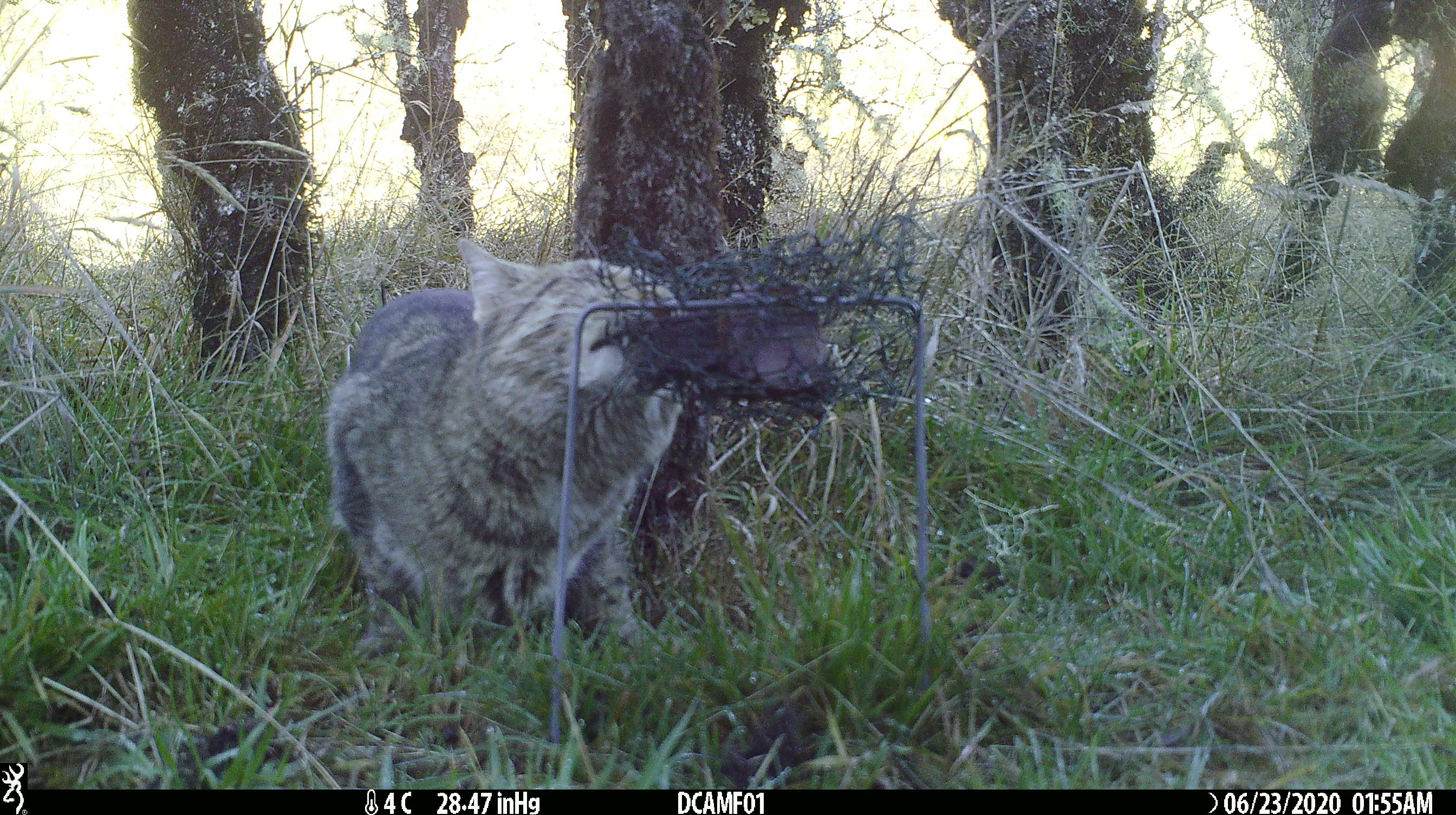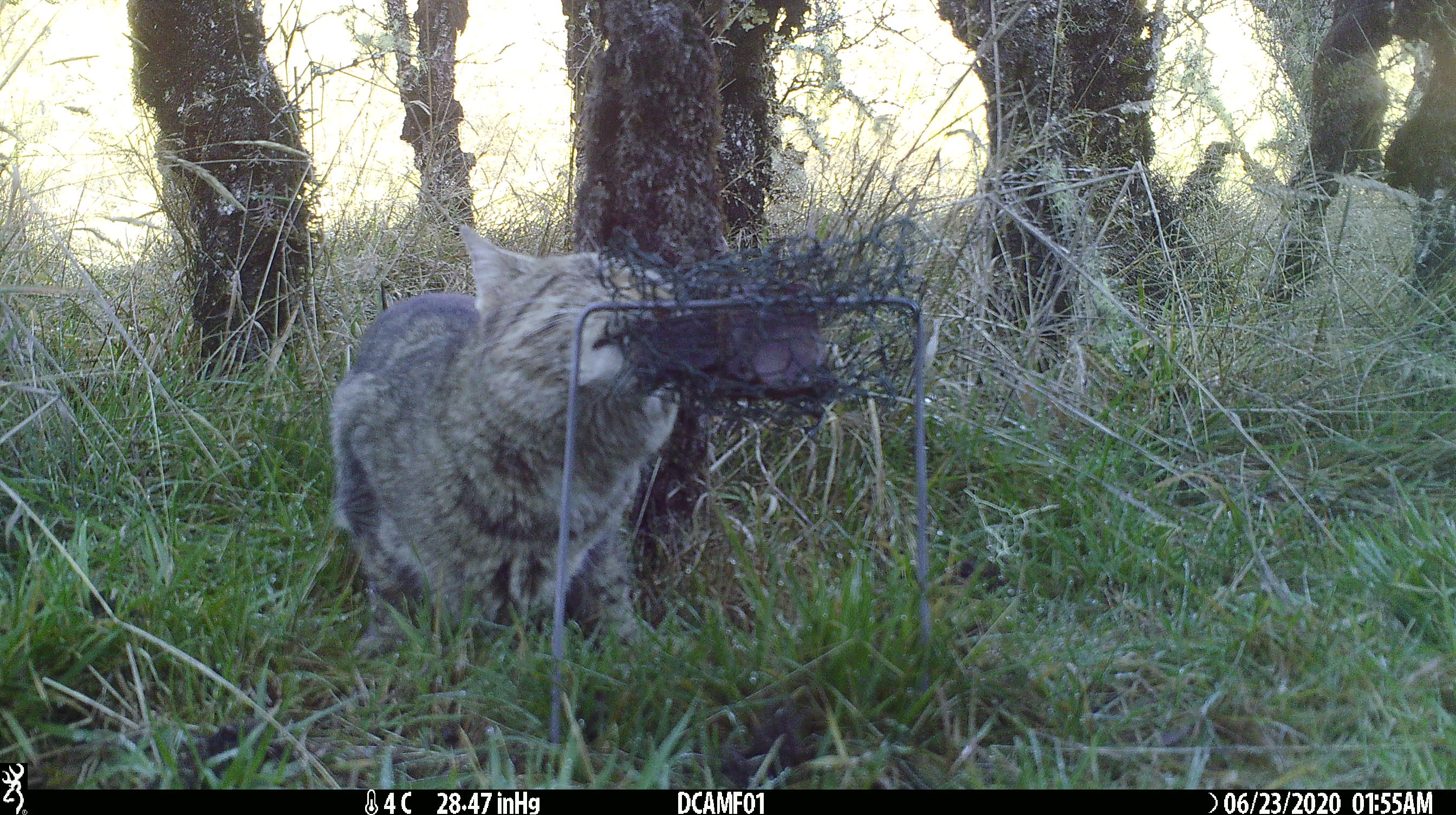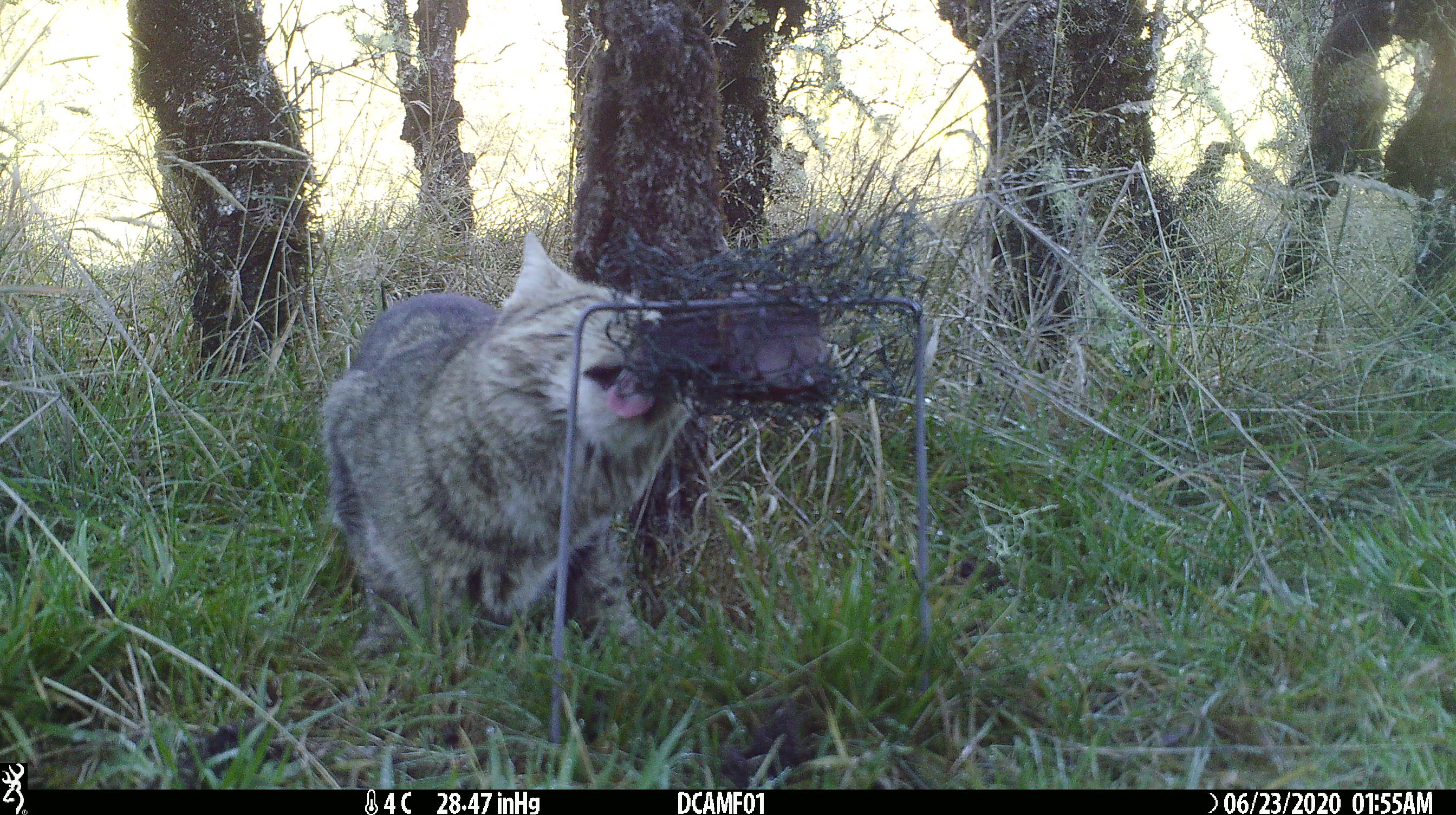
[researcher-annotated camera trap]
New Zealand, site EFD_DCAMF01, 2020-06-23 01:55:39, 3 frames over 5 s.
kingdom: Animalia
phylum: Chordata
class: Mammalia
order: Carnivora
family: Felidae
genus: Felis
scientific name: Felis catus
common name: domestic cat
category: cat